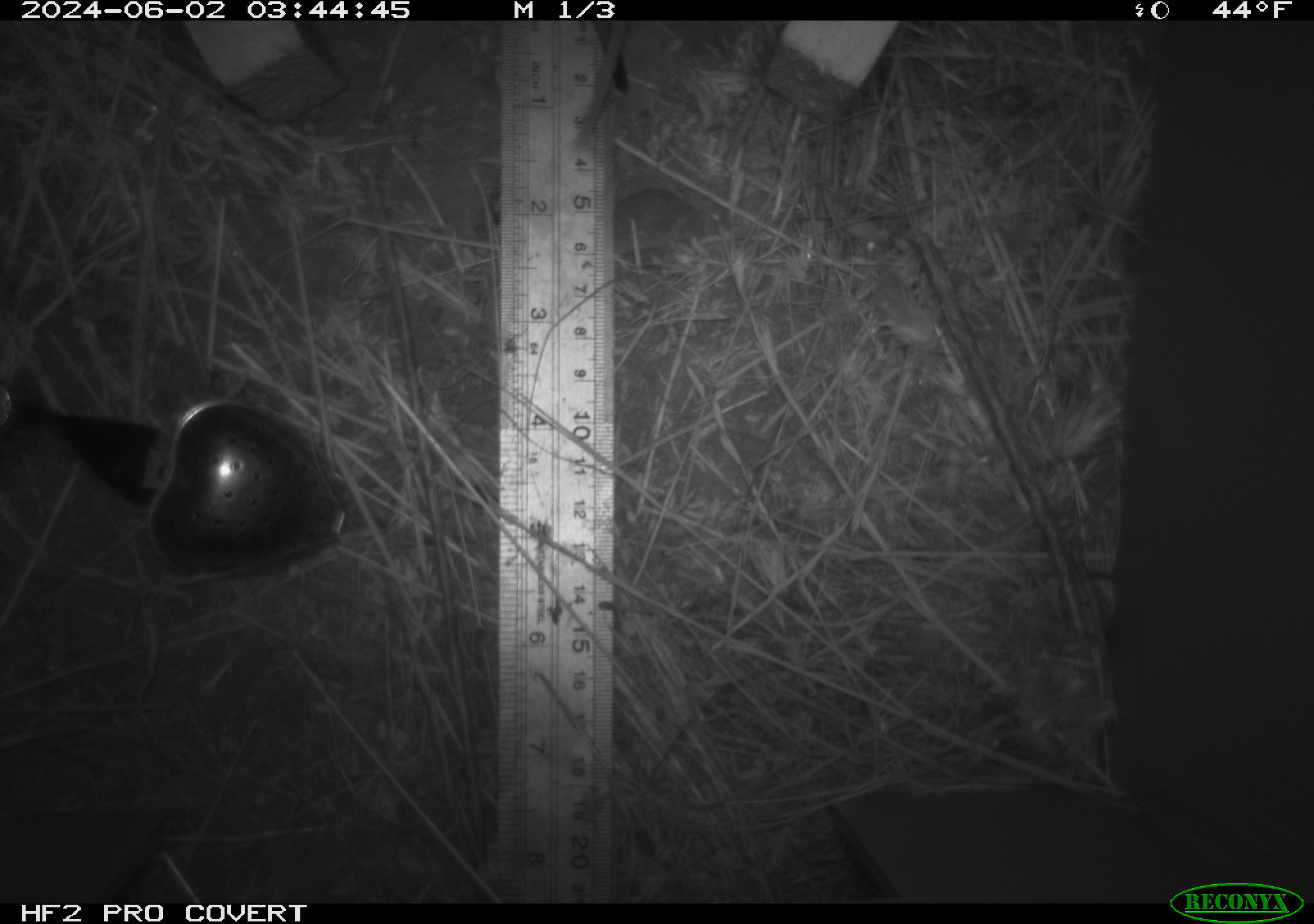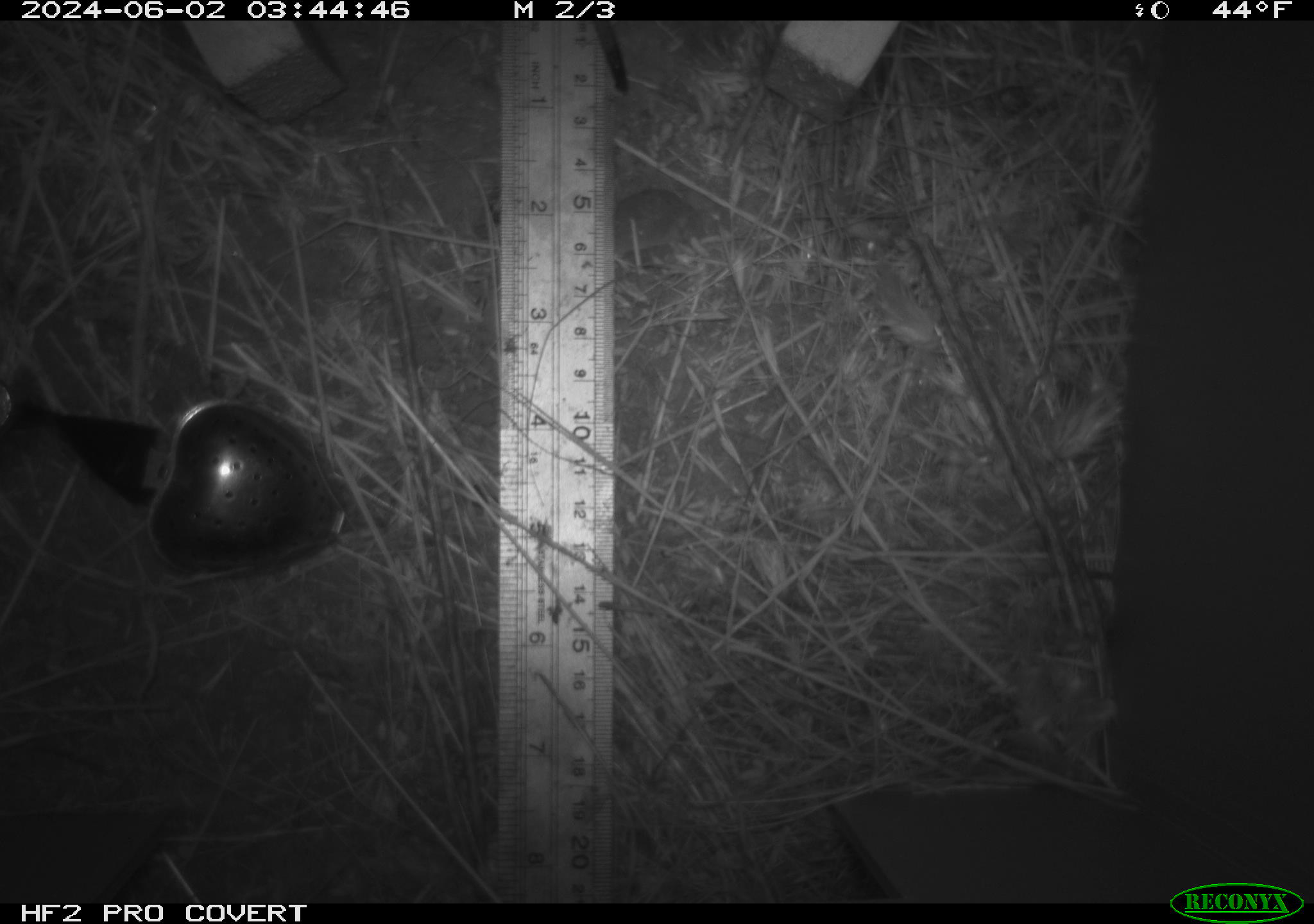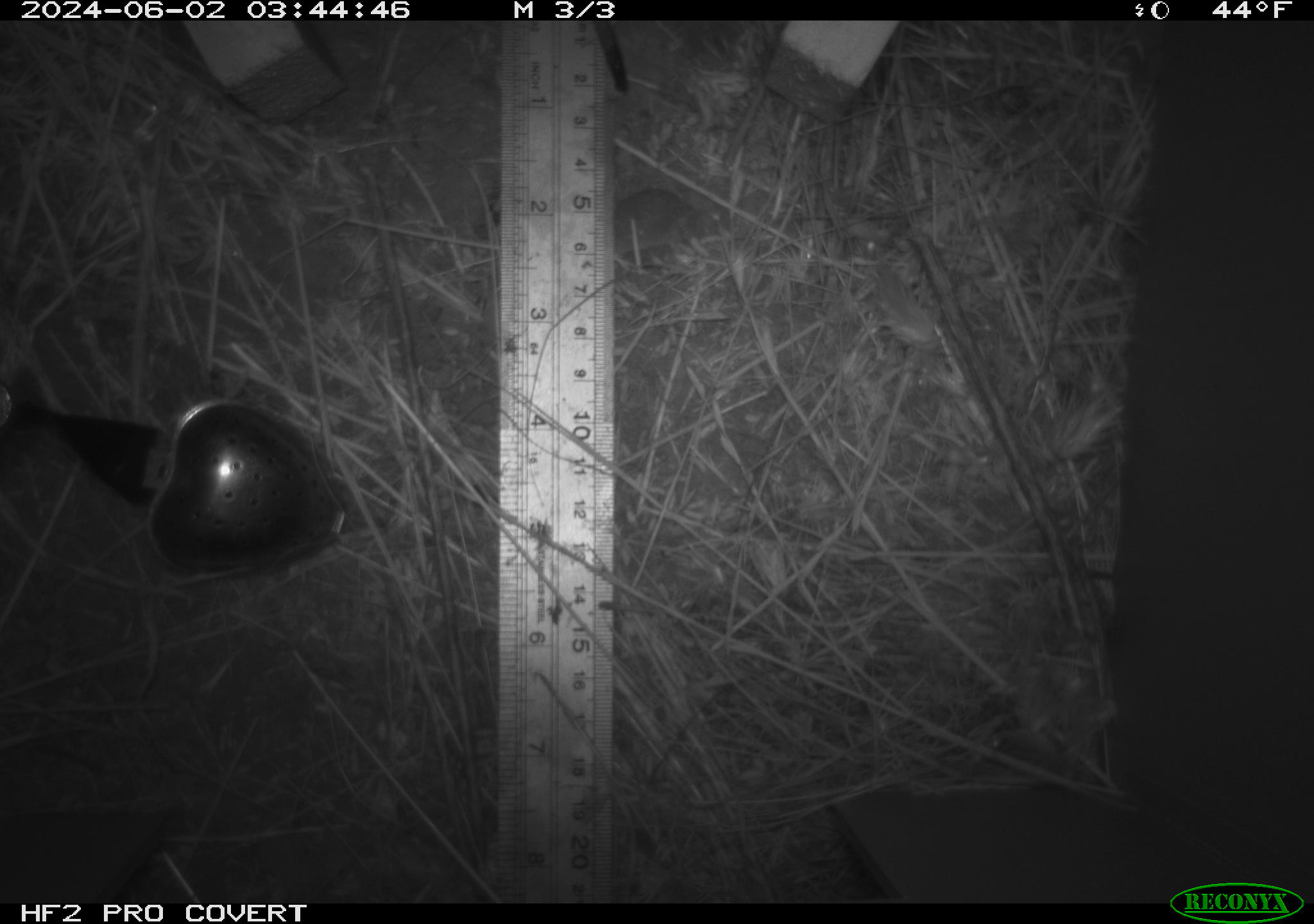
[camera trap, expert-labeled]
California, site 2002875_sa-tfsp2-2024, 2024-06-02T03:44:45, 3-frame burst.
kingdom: Animalia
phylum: Chordata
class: Mammalia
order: Rodentia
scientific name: Rodentia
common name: rodent